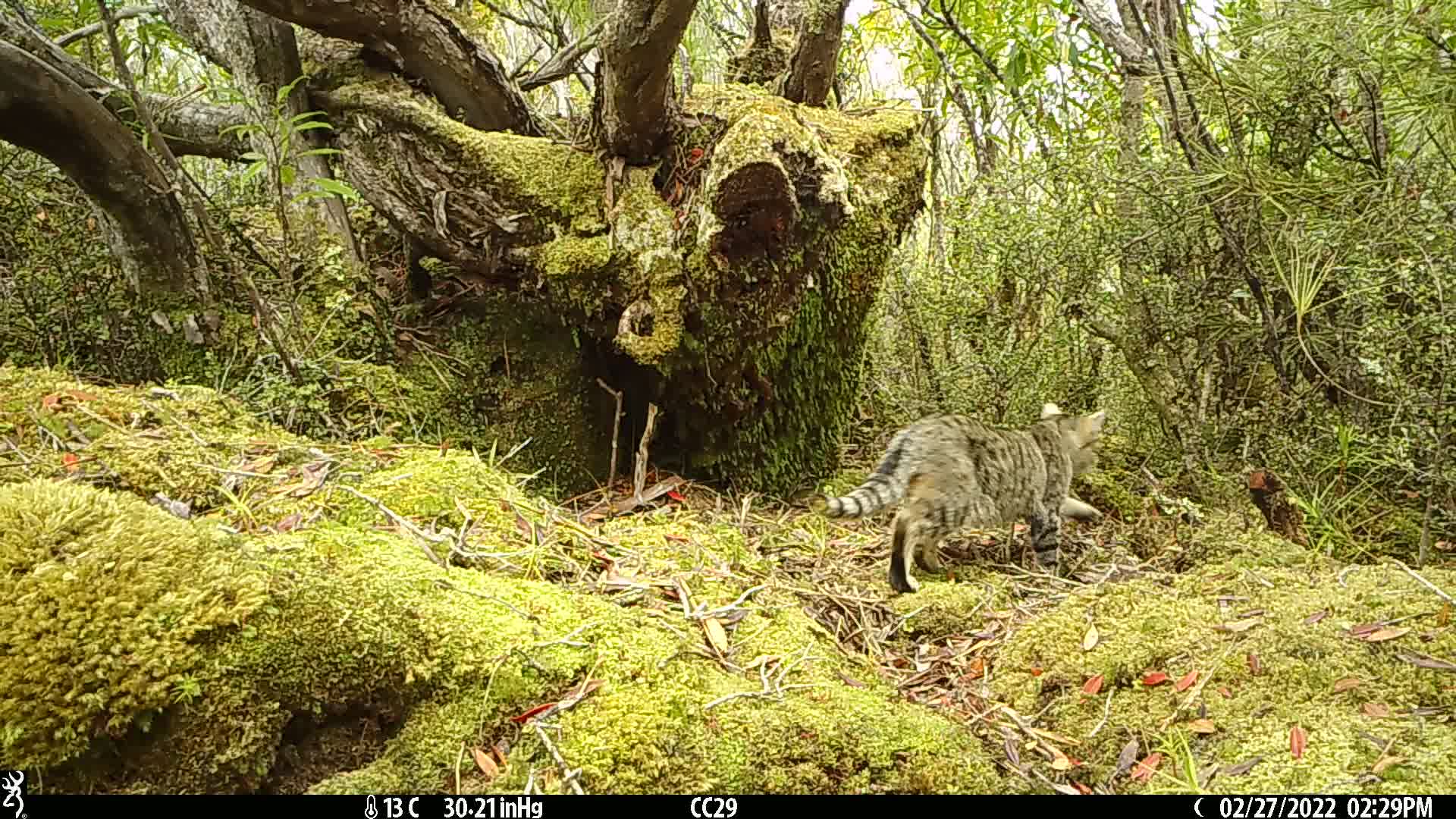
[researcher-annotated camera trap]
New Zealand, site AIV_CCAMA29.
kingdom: Animalia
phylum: Chordata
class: Mammalia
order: Carnivora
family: Felidae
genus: Felis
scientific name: Felis catus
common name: domestic cat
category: cat